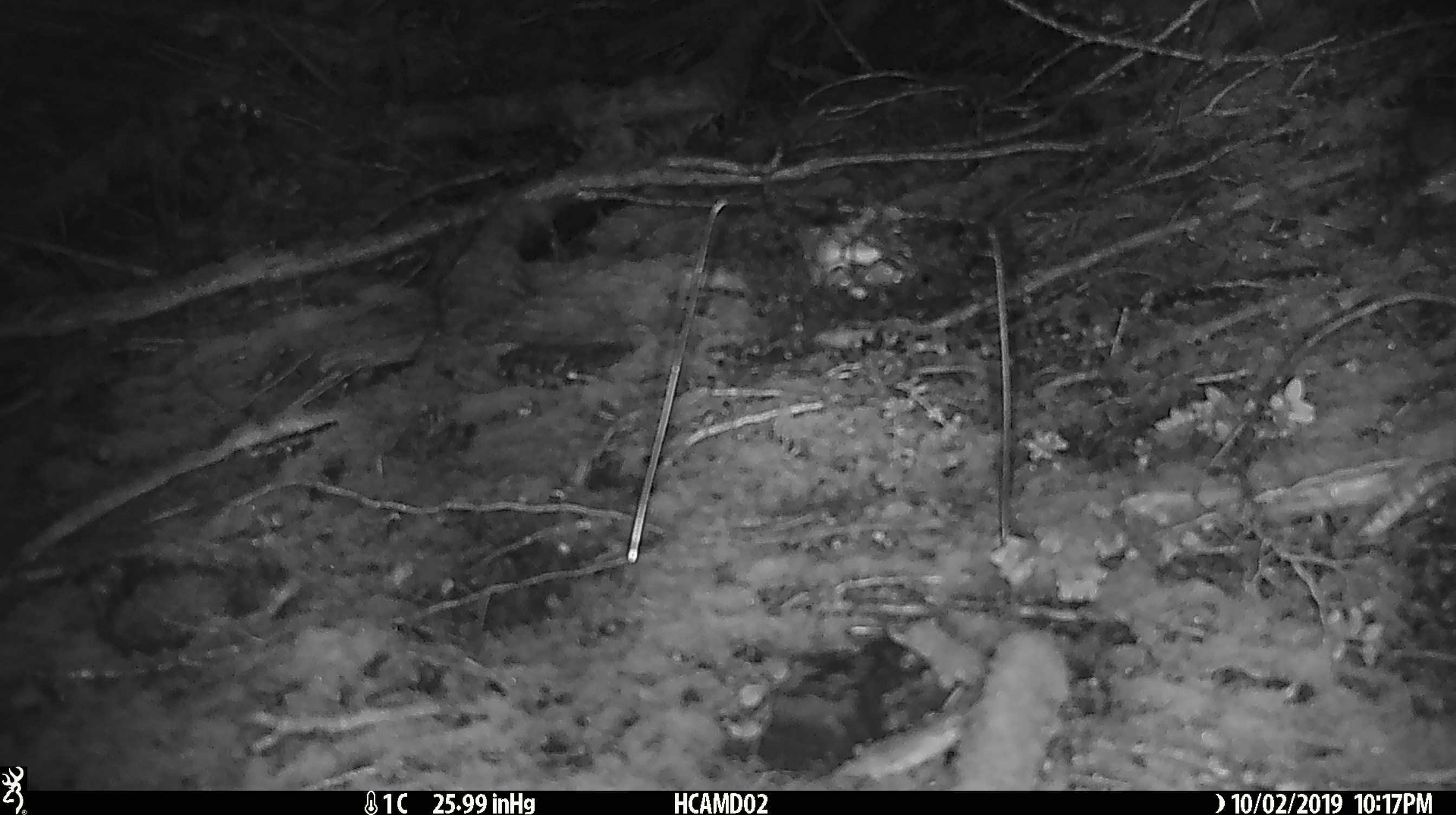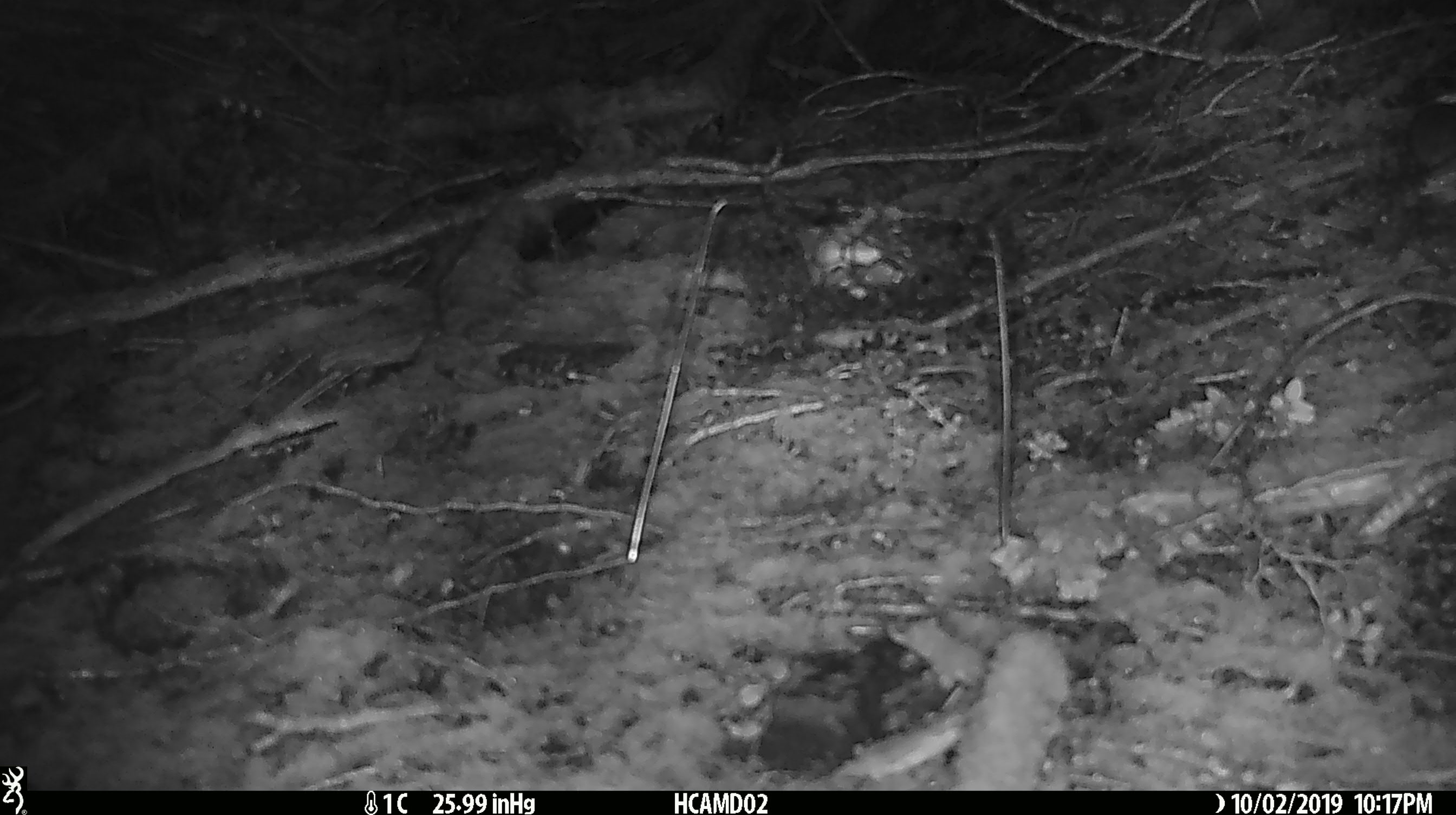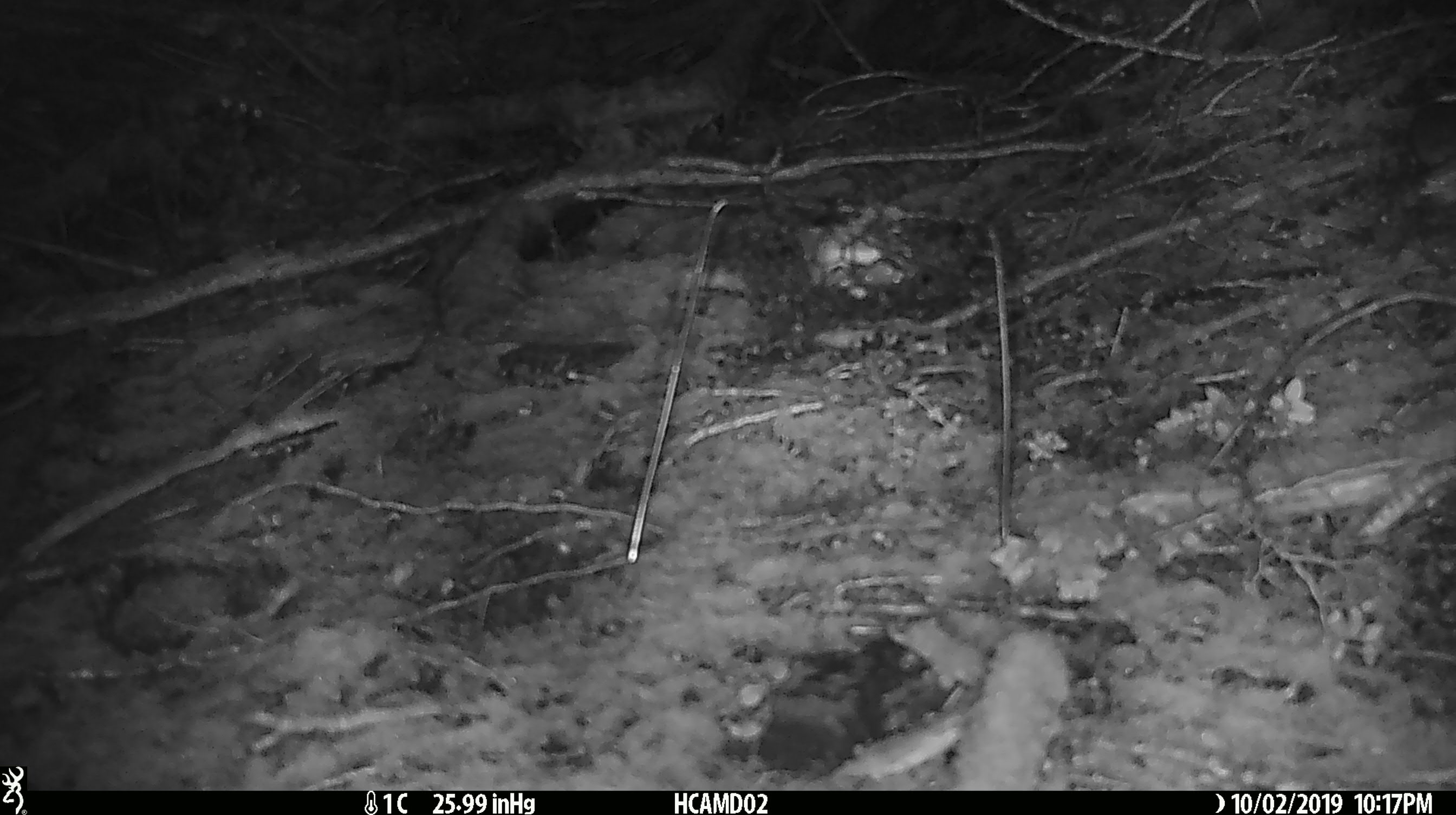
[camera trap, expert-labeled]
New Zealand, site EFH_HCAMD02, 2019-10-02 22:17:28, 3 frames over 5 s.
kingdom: Animalia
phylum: Chordata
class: Mammalia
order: Rodentia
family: Muridae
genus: Mus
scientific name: Mus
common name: mouse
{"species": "mouse (Mus)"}